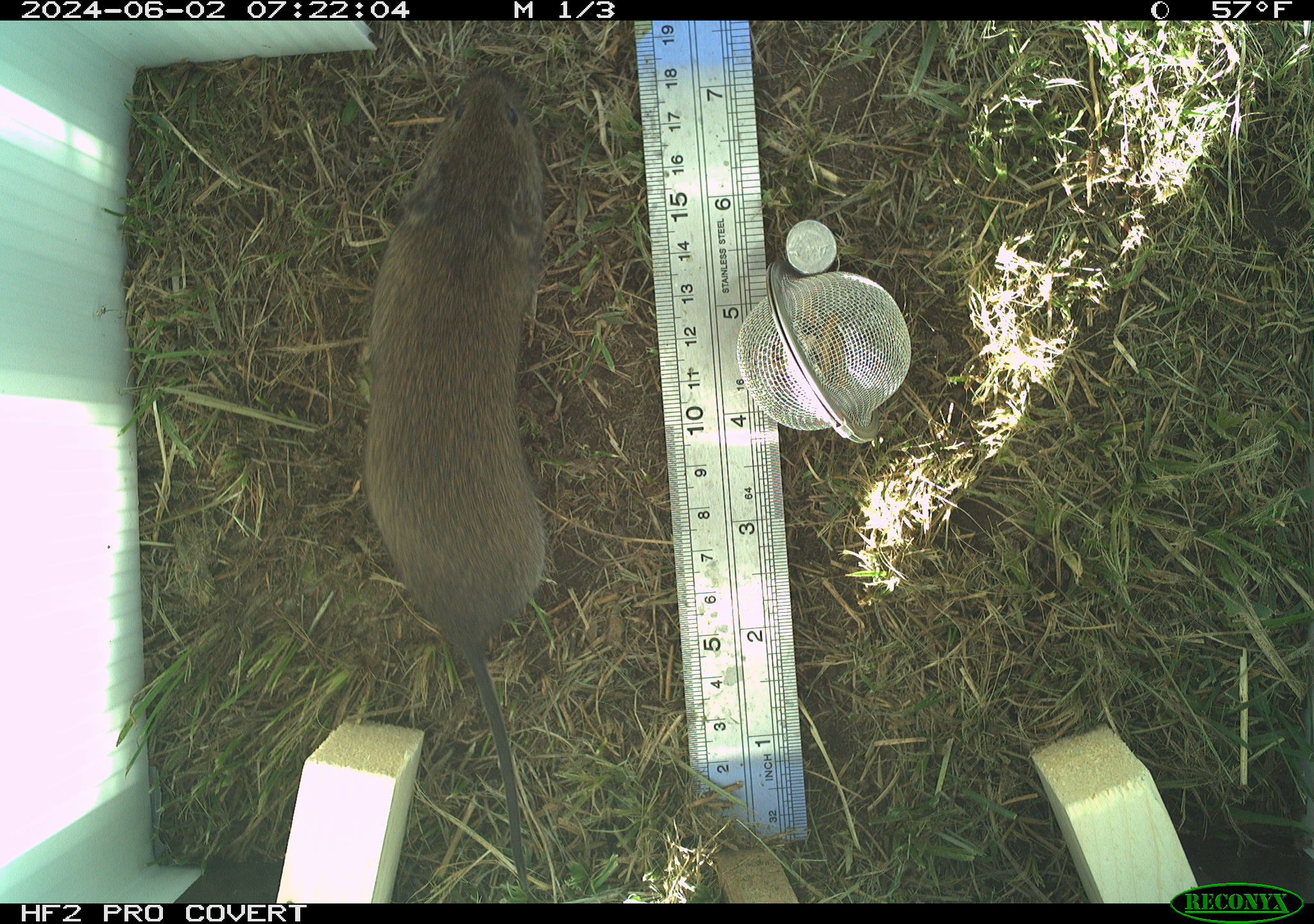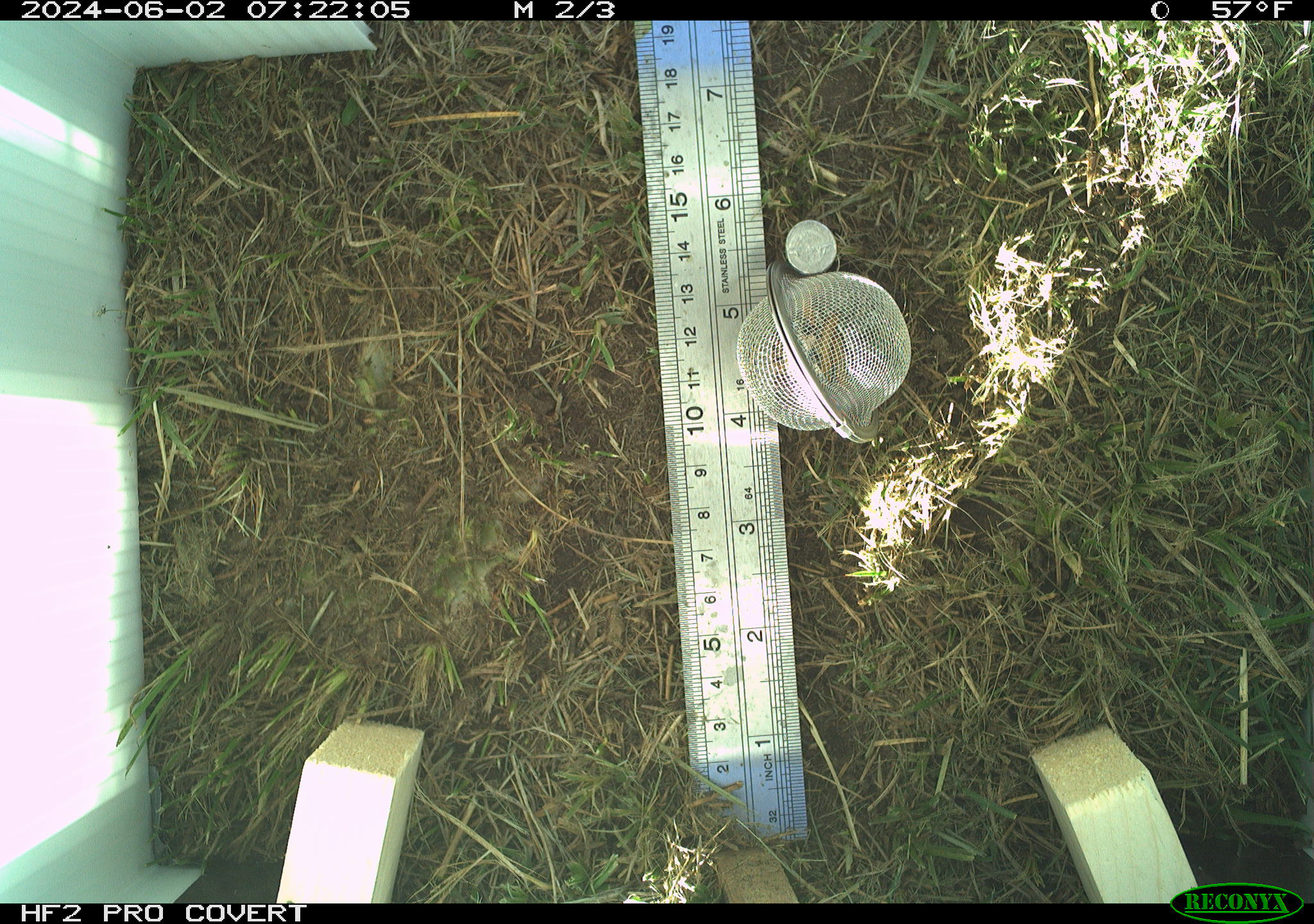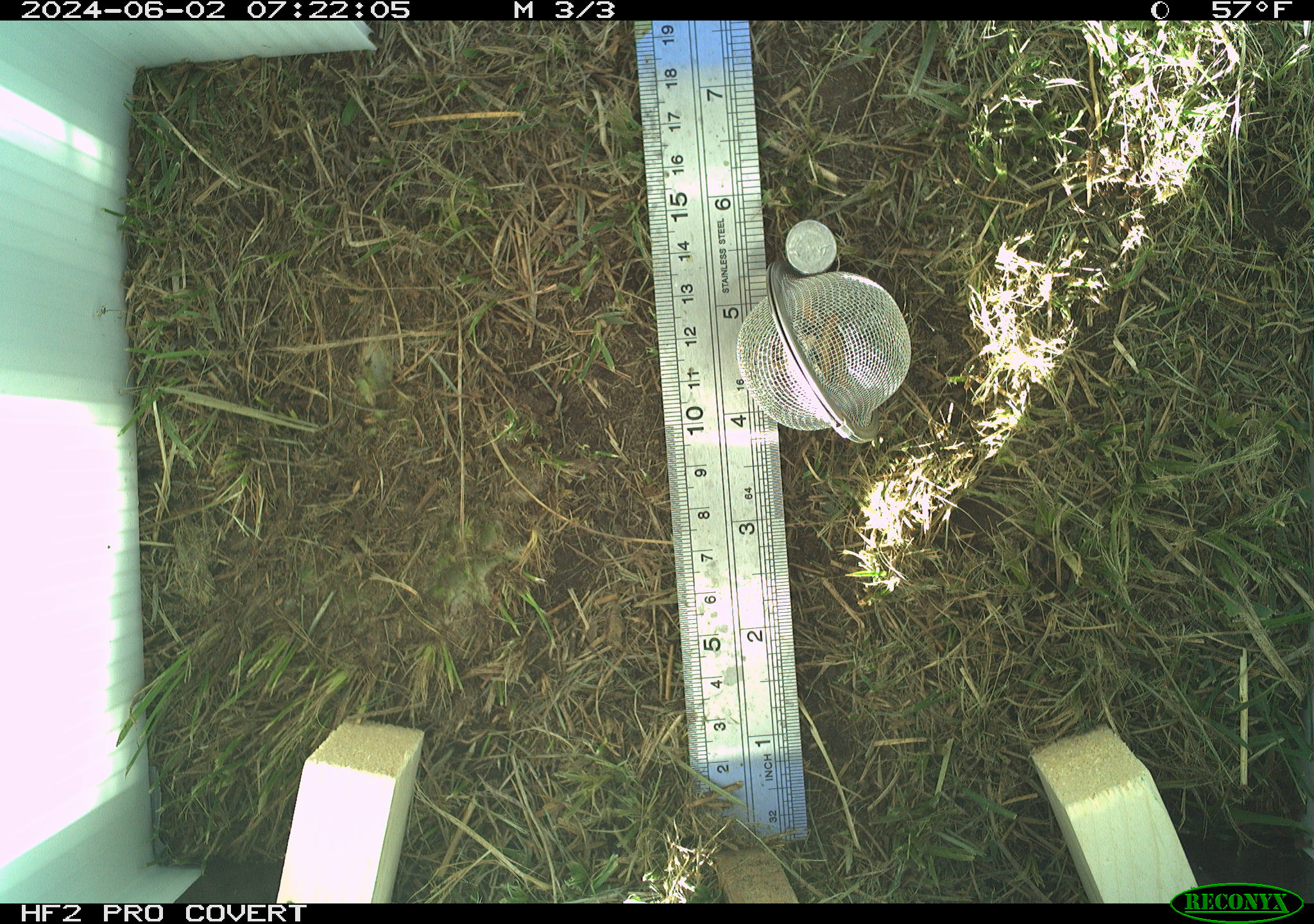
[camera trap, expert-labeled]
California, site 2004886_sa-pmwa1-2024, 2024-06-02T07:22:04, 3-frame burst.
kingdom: Animalia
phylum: Chordata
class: Mammalia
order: Rodentia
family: Cricetidae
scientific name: Arvicolinae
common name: voles, lemmings, and muskrats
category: arvicolinae subfamily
Arvicolinae subfamily (voles, lemmings, and muskrats) (Arvicolinae).